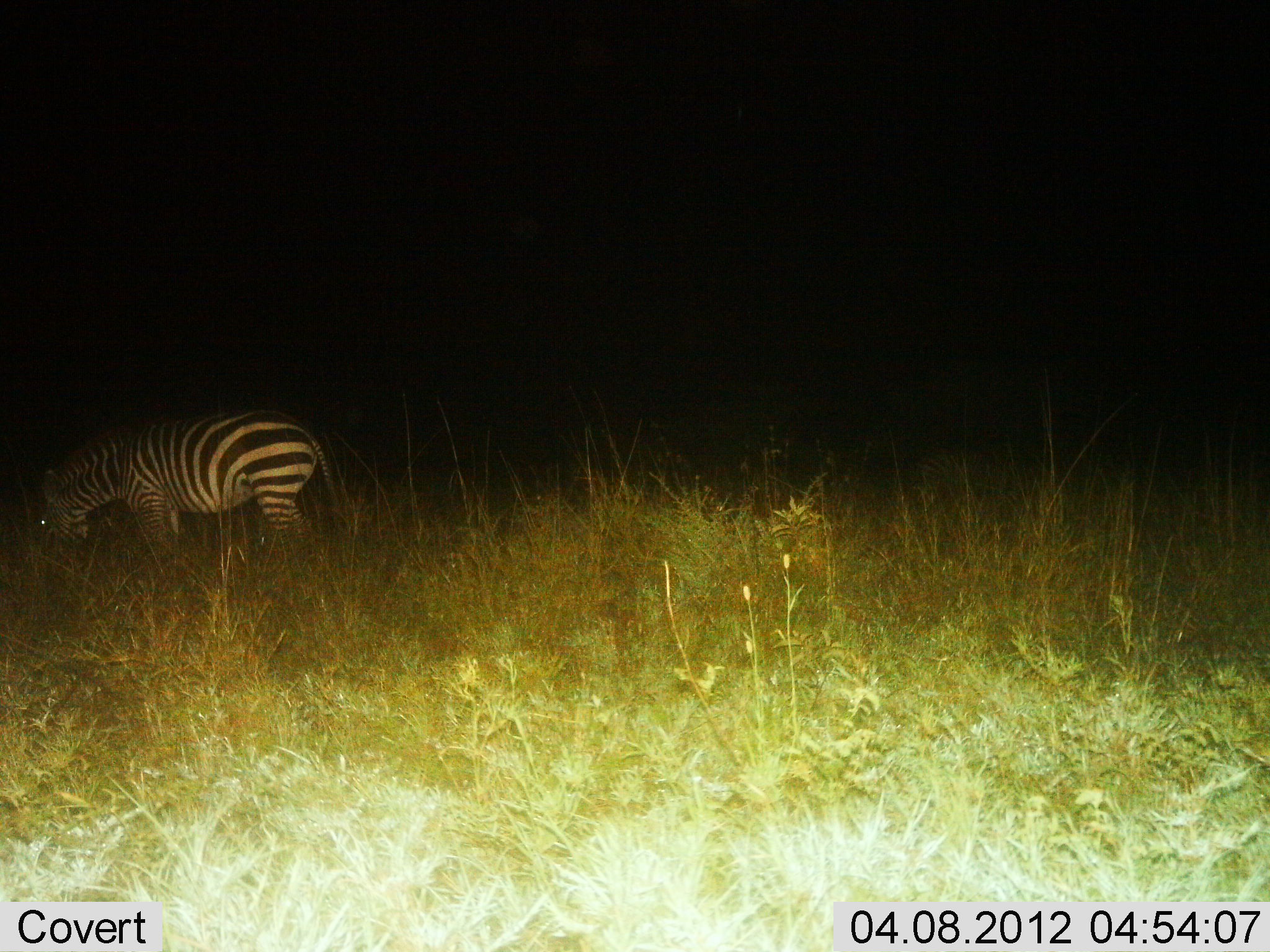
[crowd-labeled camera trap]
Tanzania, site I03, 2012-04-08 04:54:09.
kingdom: Animalia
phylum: Chordata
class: Mammalia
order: Perissodactyla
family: Equidae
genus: Equus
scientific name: Equus quagga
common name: plains zebra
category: zebra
Zebra (plains zebra) (Equus quagga), count 1. Behavior (volunteer vote fractions): standing 29%, resting 0%, moving 0%, interacting 0%. Young present (vote fraction): 0%. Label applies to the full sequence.